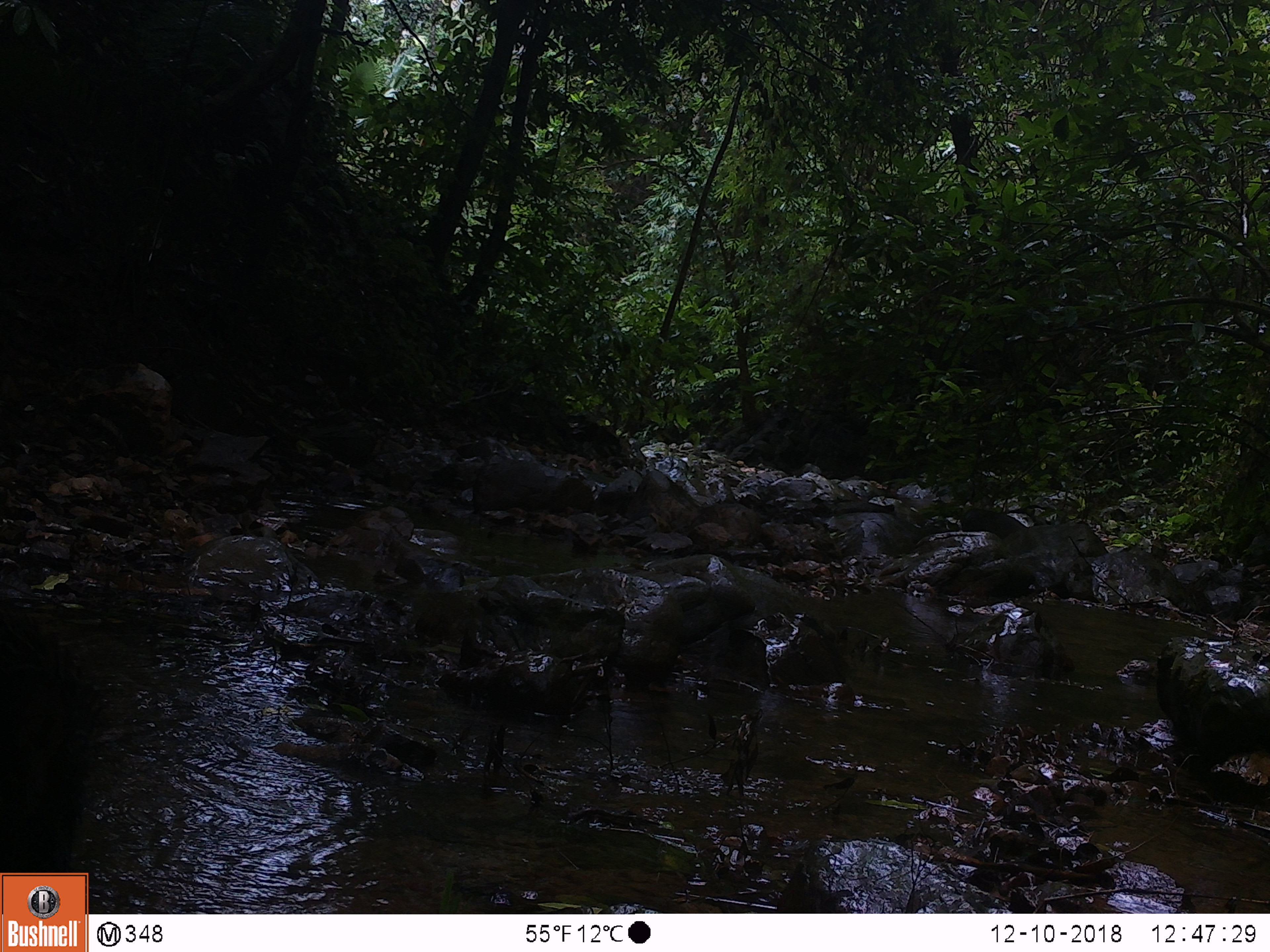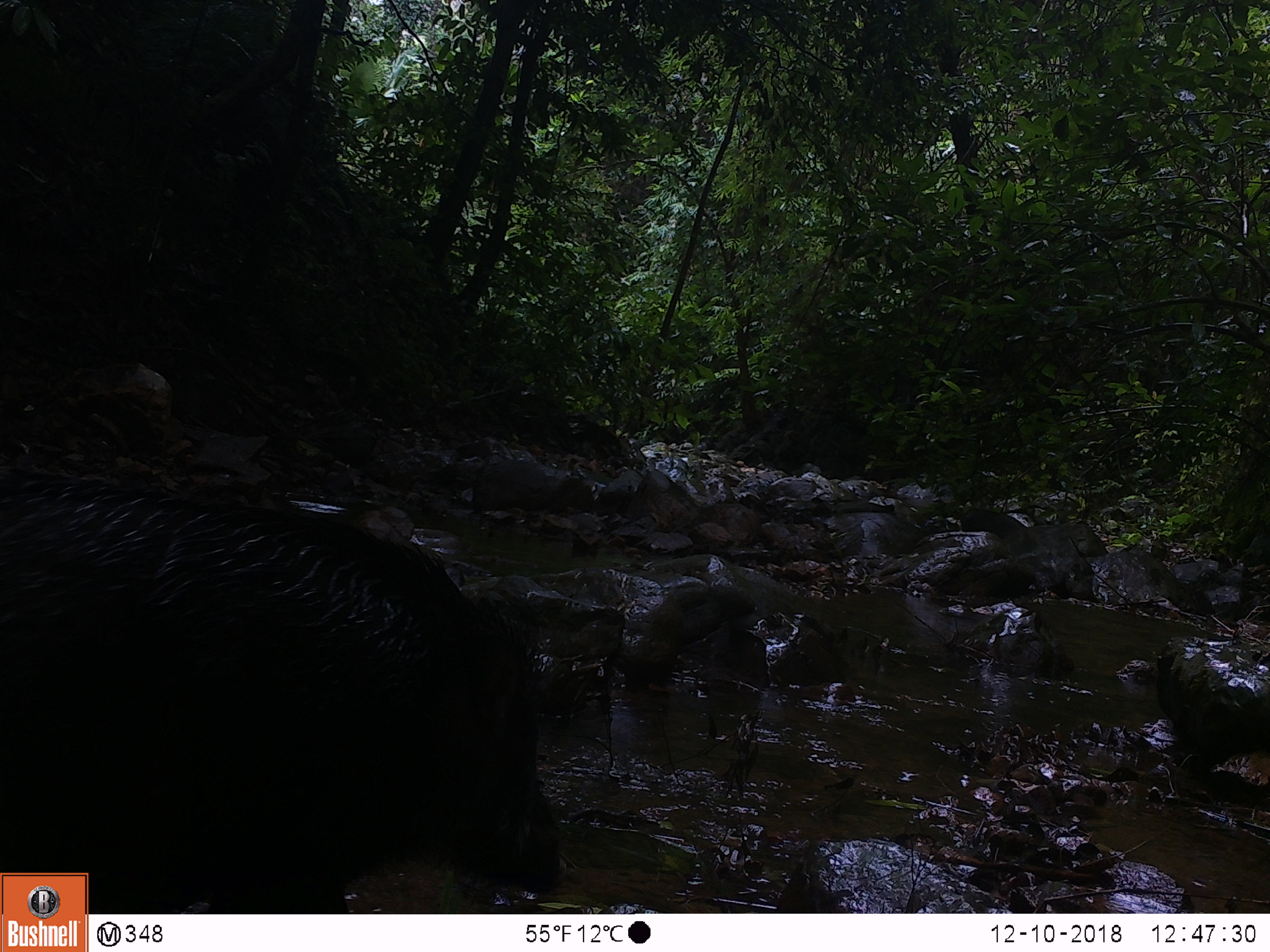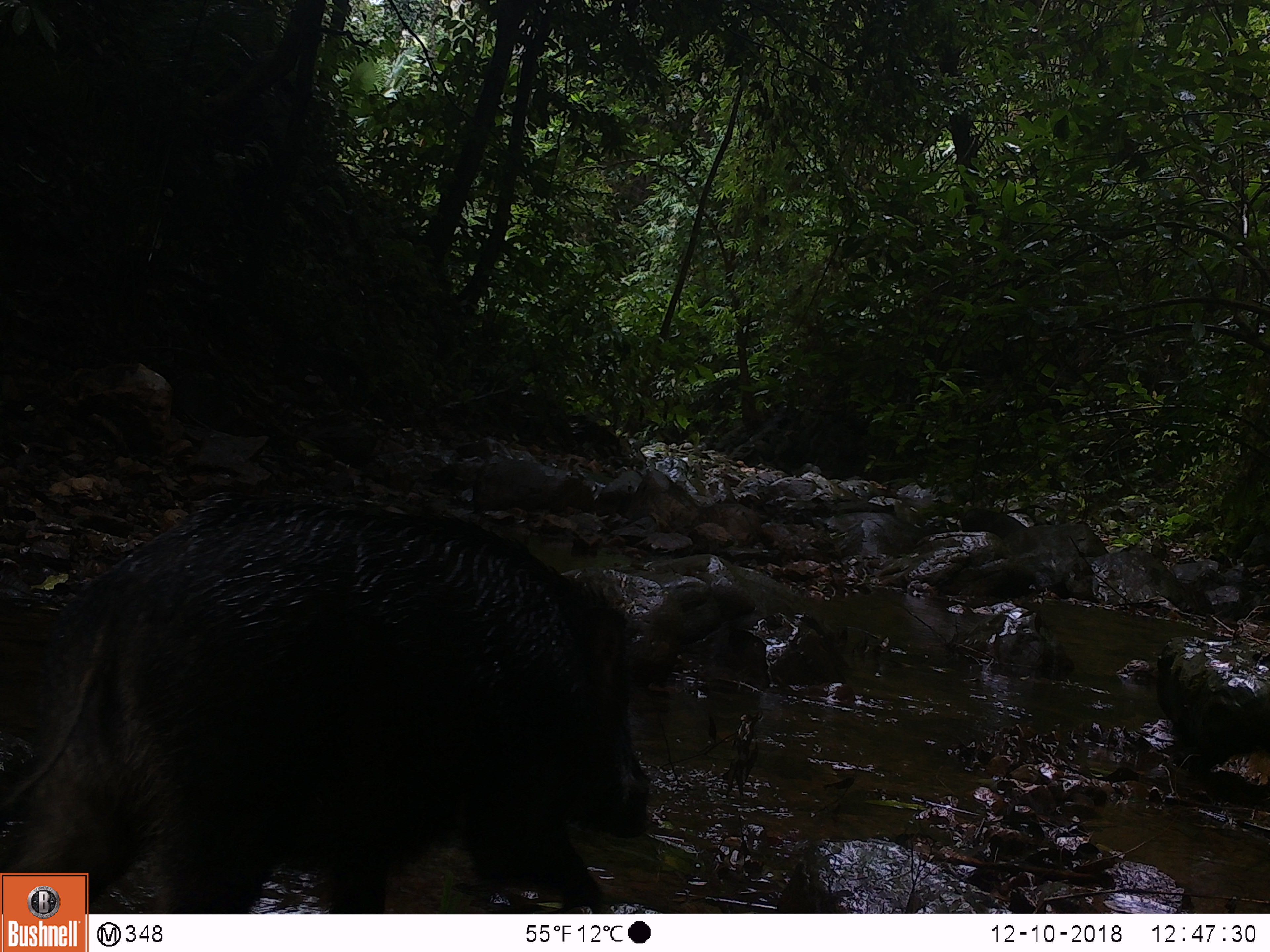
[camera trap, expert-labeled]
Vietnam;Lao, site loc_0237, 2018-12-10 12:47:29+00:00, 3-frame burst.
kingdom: Animalia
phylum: Chordata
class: Mammalia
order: Artiodactyla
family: Suidae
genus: Sus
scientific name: Sus scrofa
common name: eurasian wild pig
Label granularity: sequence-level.